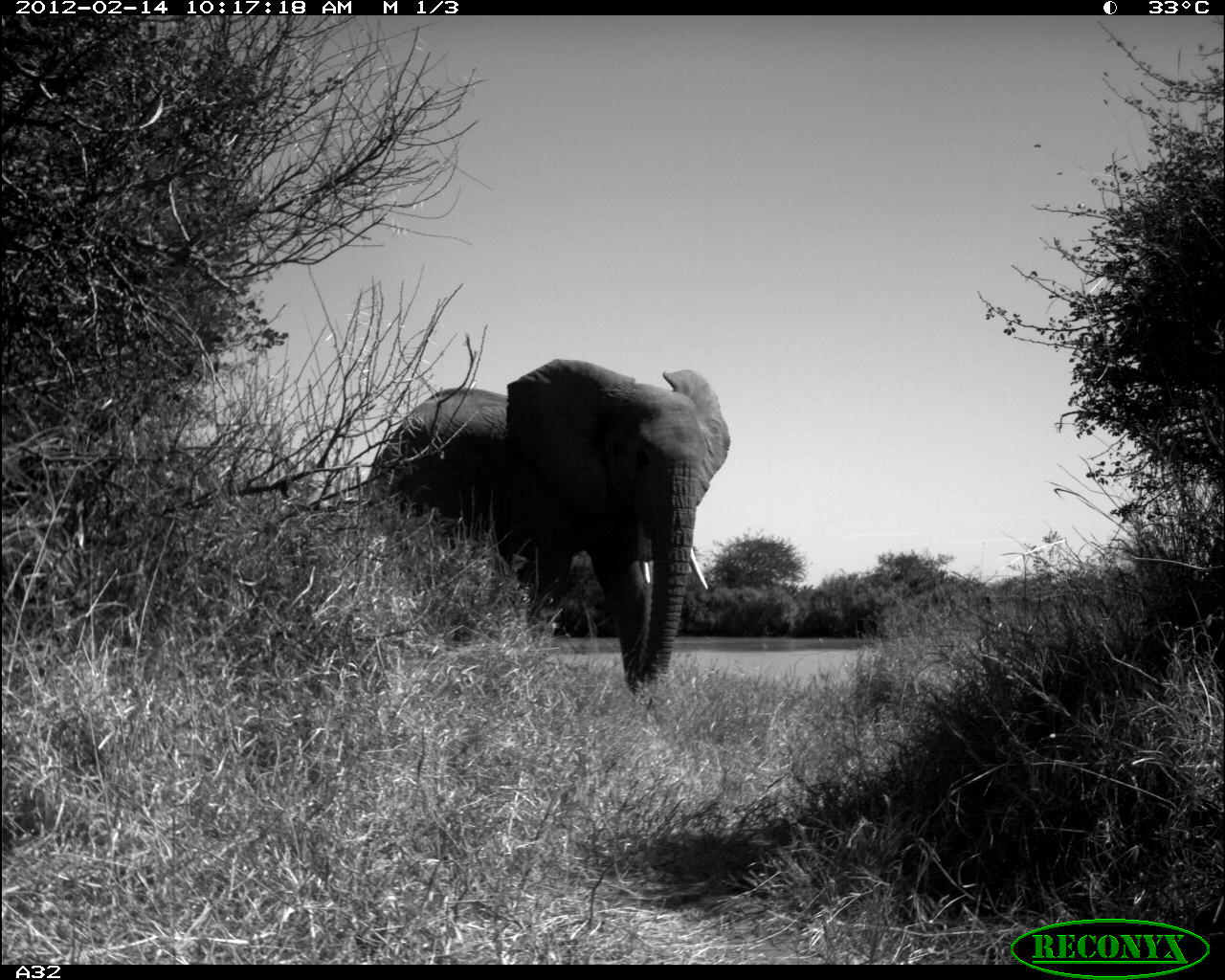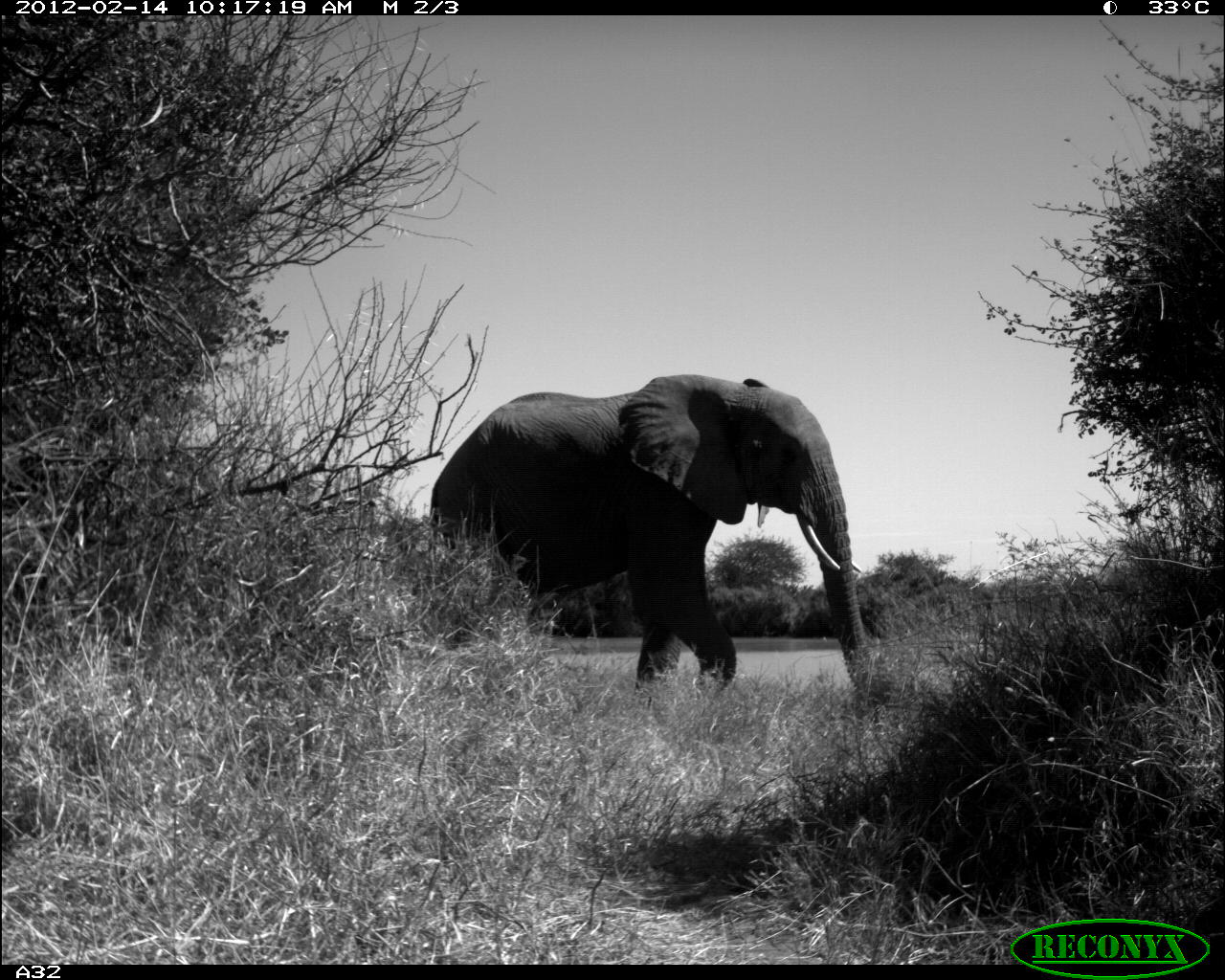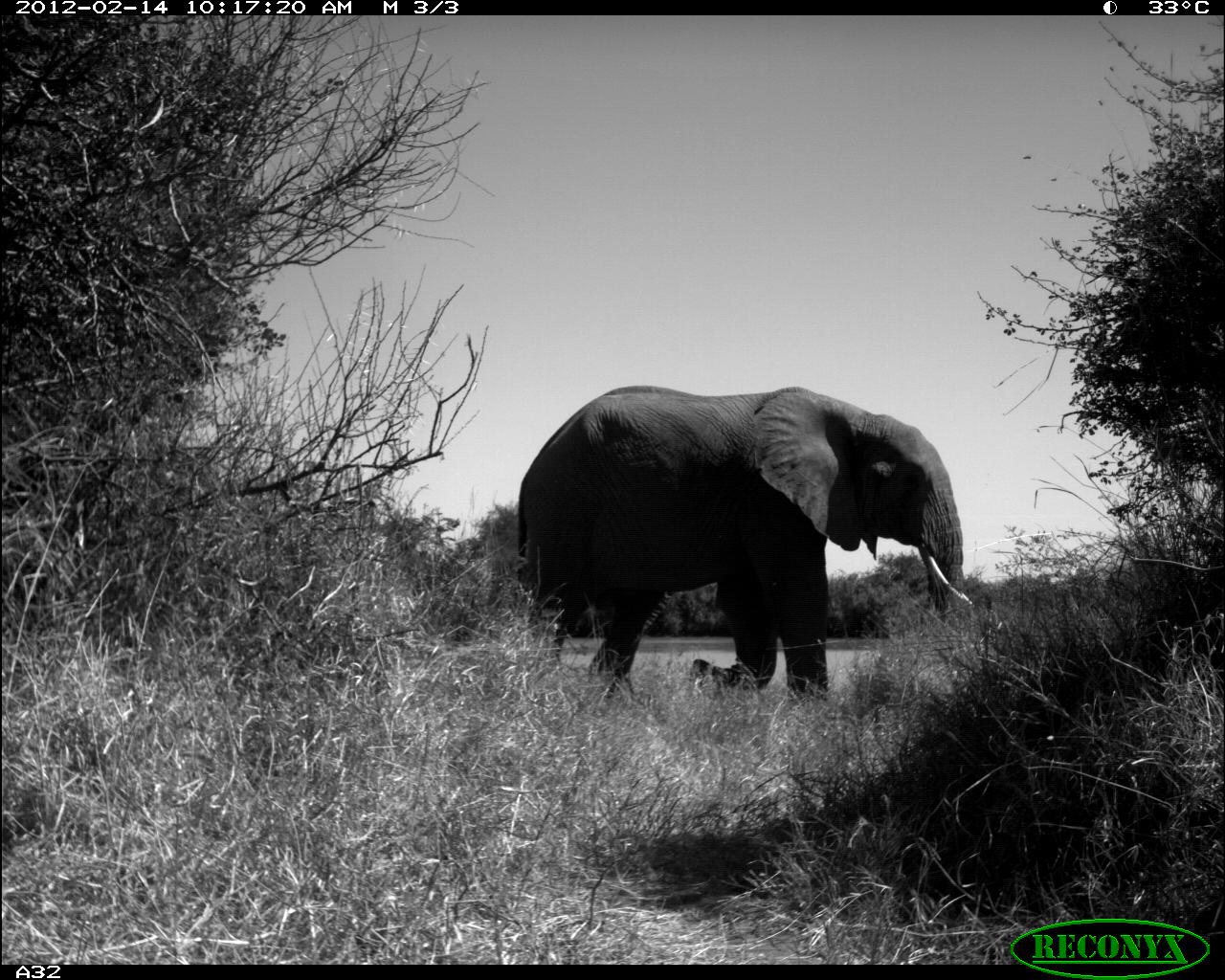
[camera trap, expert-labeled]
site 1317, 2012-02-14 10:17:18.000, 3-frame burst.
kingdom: Animalia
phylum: Chordata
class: Mammalia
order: Proboscidea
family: Elephantidae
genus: Loxodonta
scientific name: Loxodonta africana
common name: african bush elephant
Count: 1.